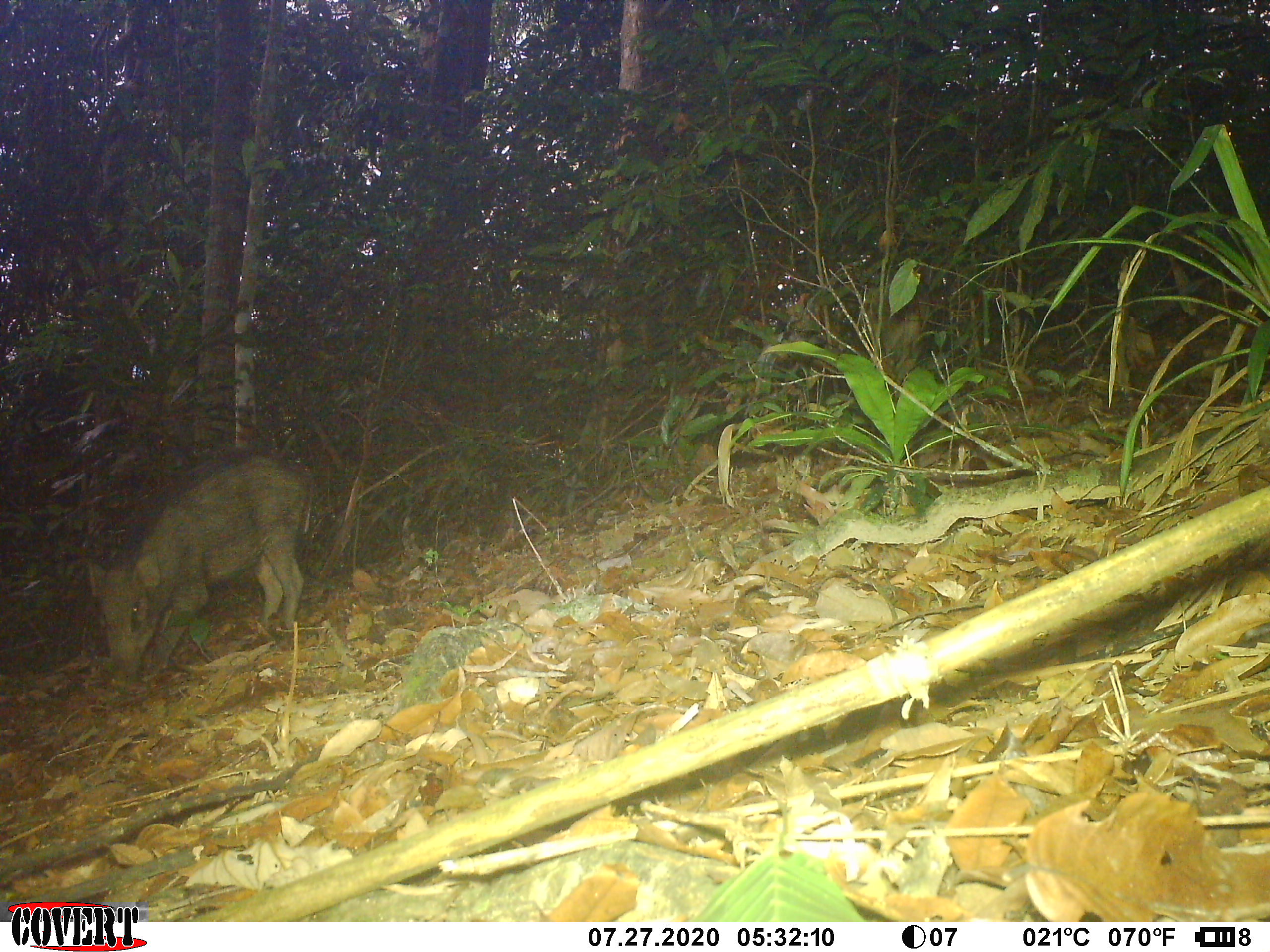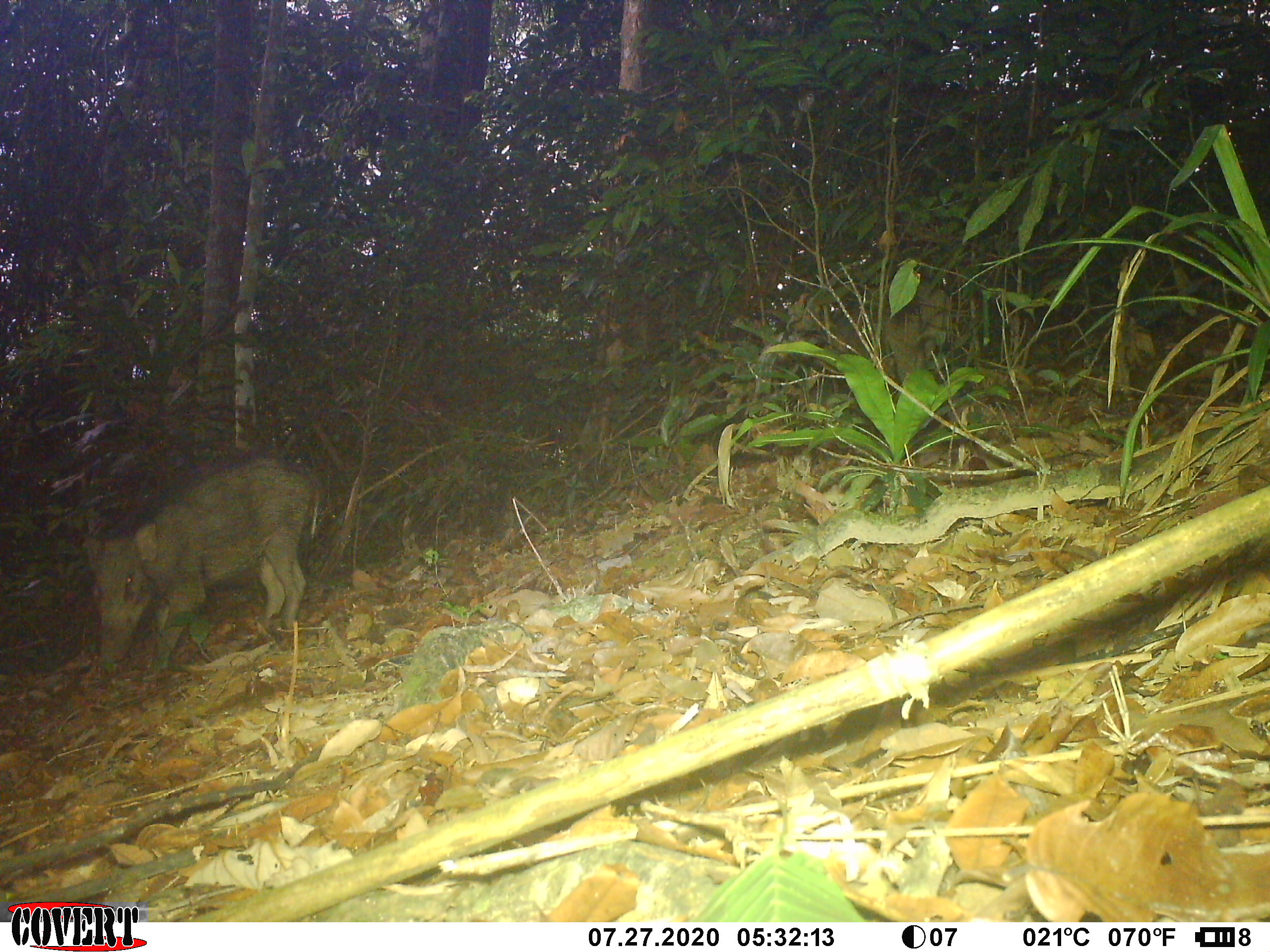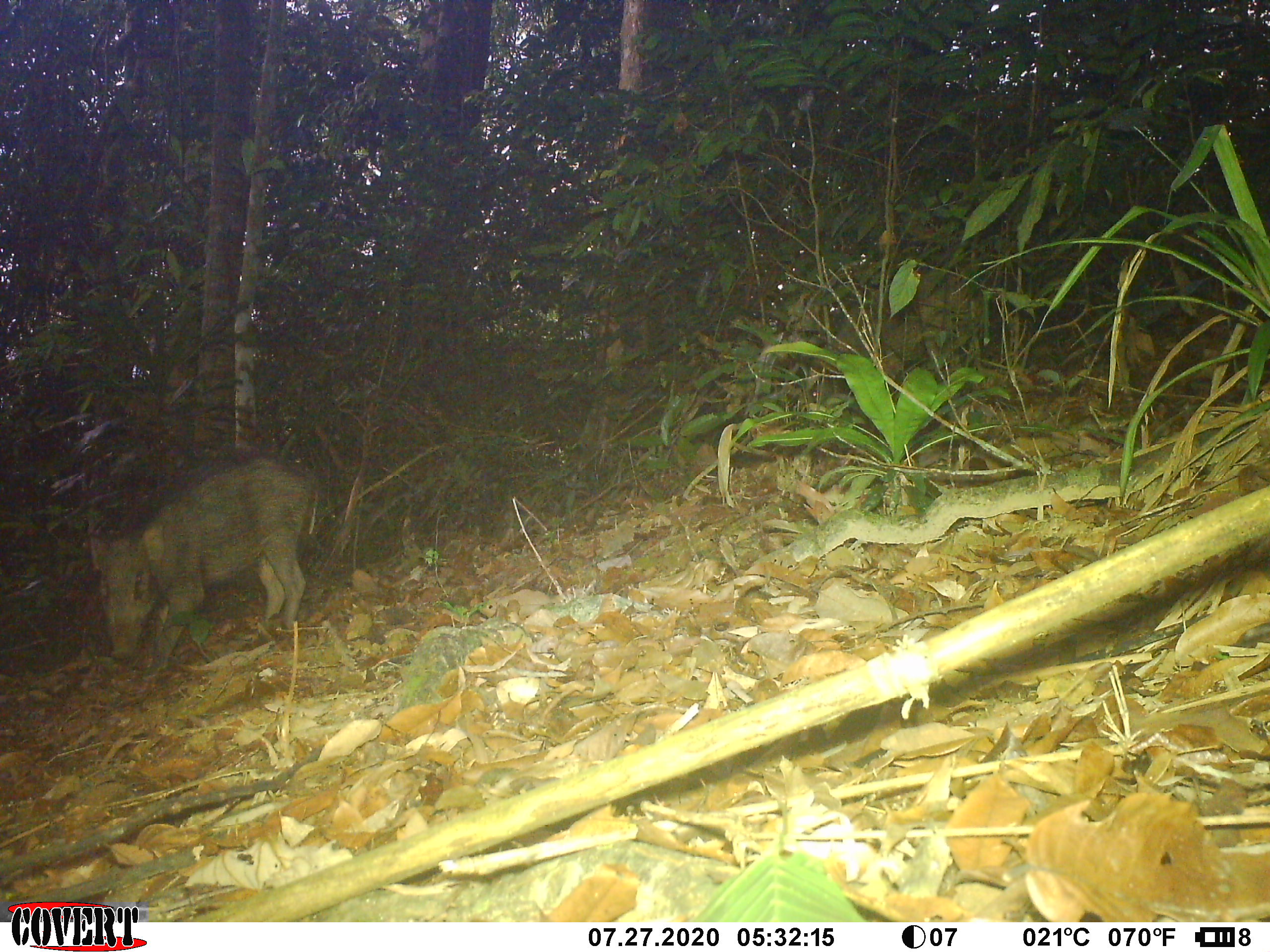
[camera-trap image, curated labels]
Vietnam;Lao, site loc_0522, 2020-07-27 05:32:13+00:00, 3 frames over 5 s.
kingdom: Animalia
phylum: Chordata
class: Mammalia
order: Artiodactyla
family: Suidae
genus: Sus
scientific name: Sus scrofa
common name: eurasian wild pig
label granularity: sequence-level